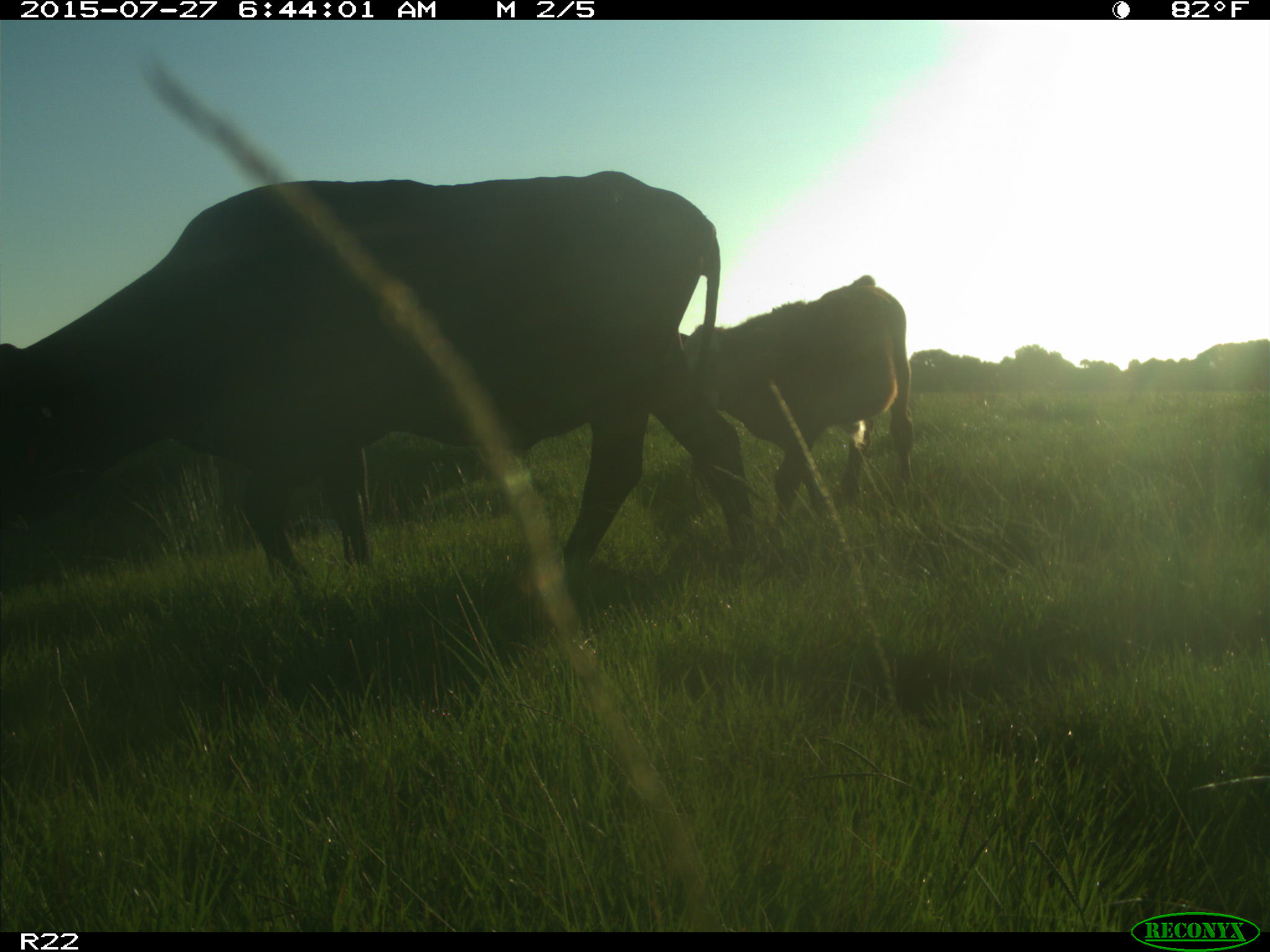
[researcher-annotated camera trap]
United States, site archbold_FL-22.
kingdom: Animalia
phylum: Chordata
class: Mammalia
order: Artiodactyla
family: Bovidae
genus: Bos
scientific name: Bos taurus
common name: domestic cow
Bos taurus (domestic cow).